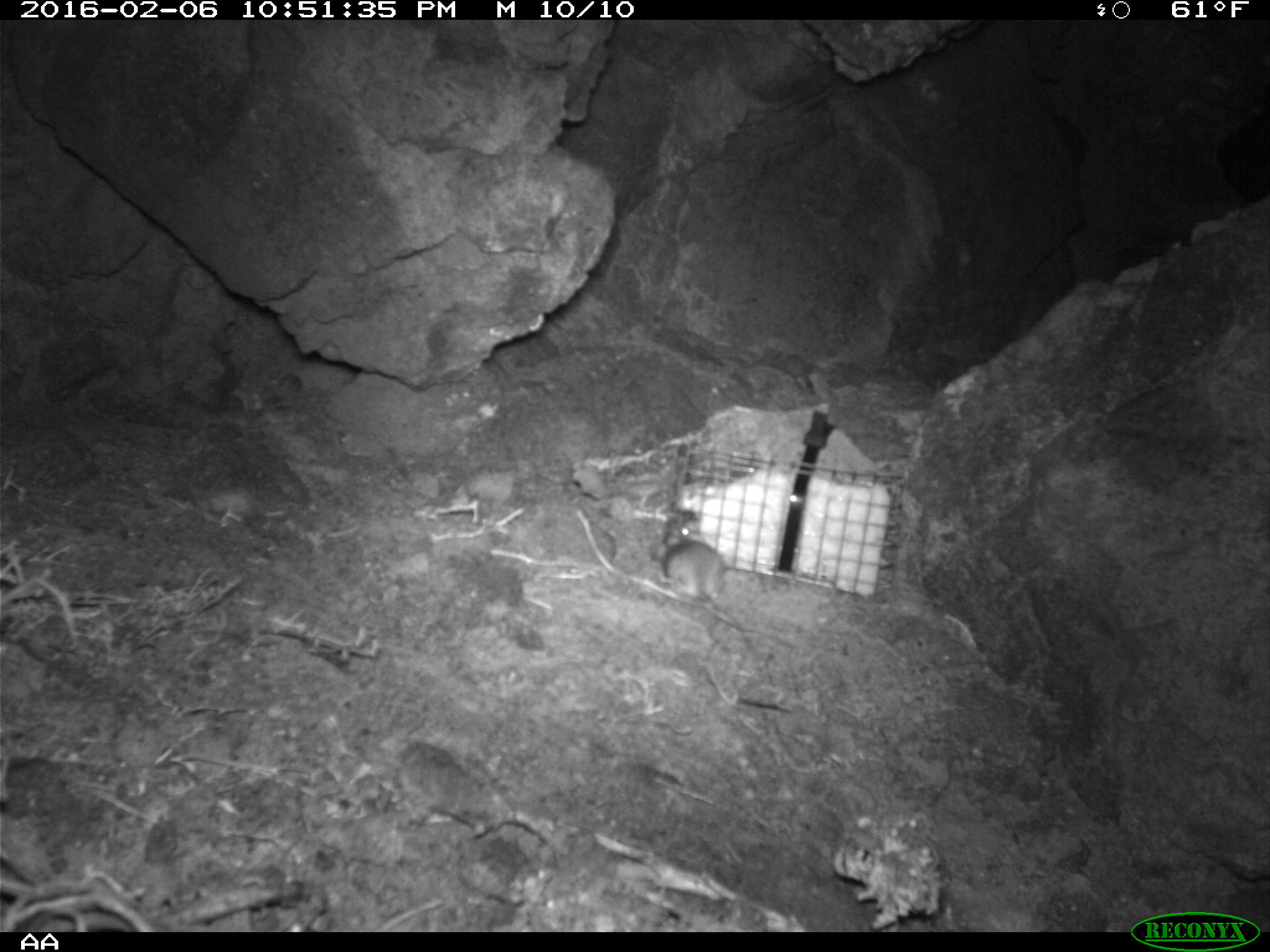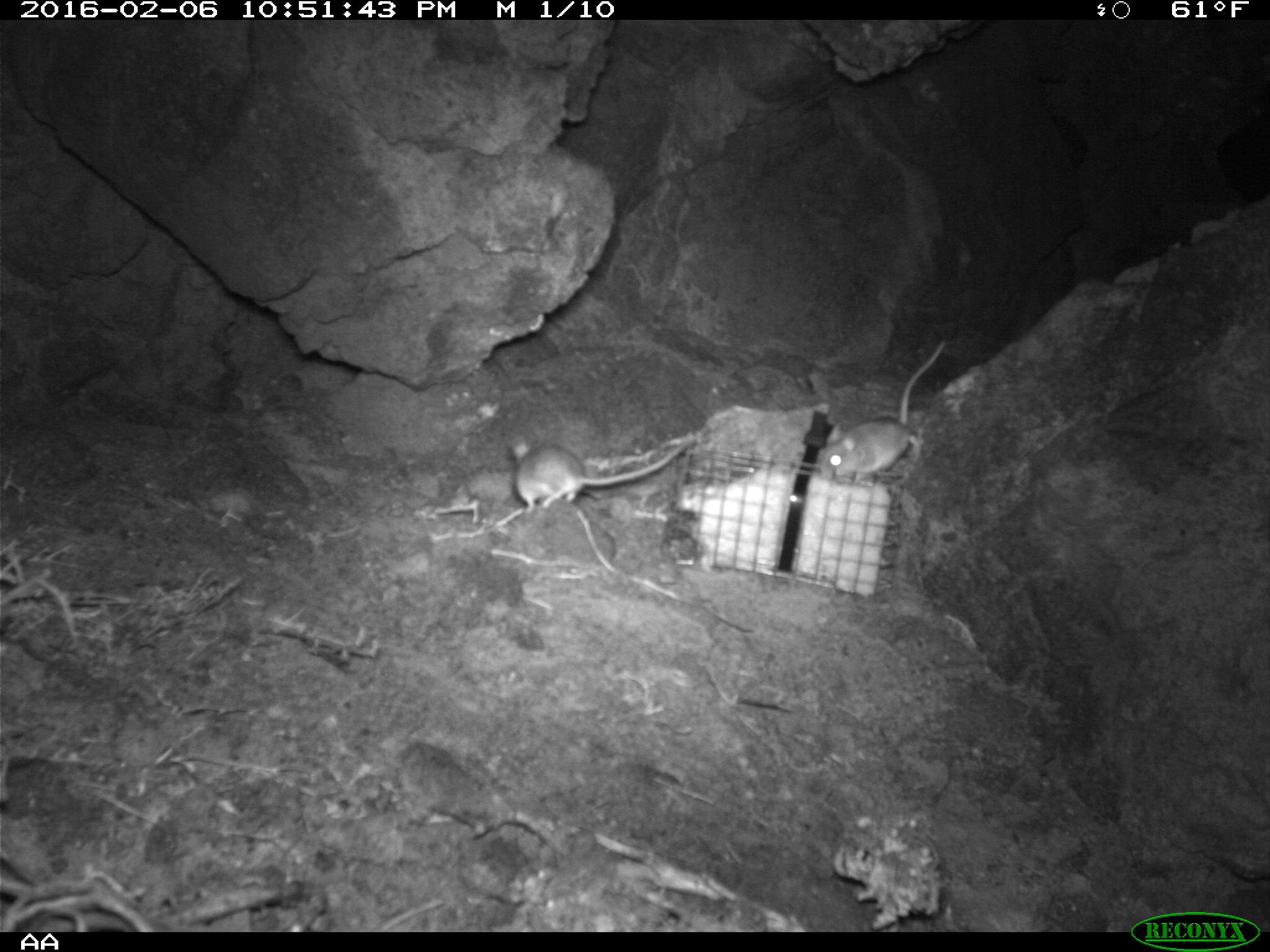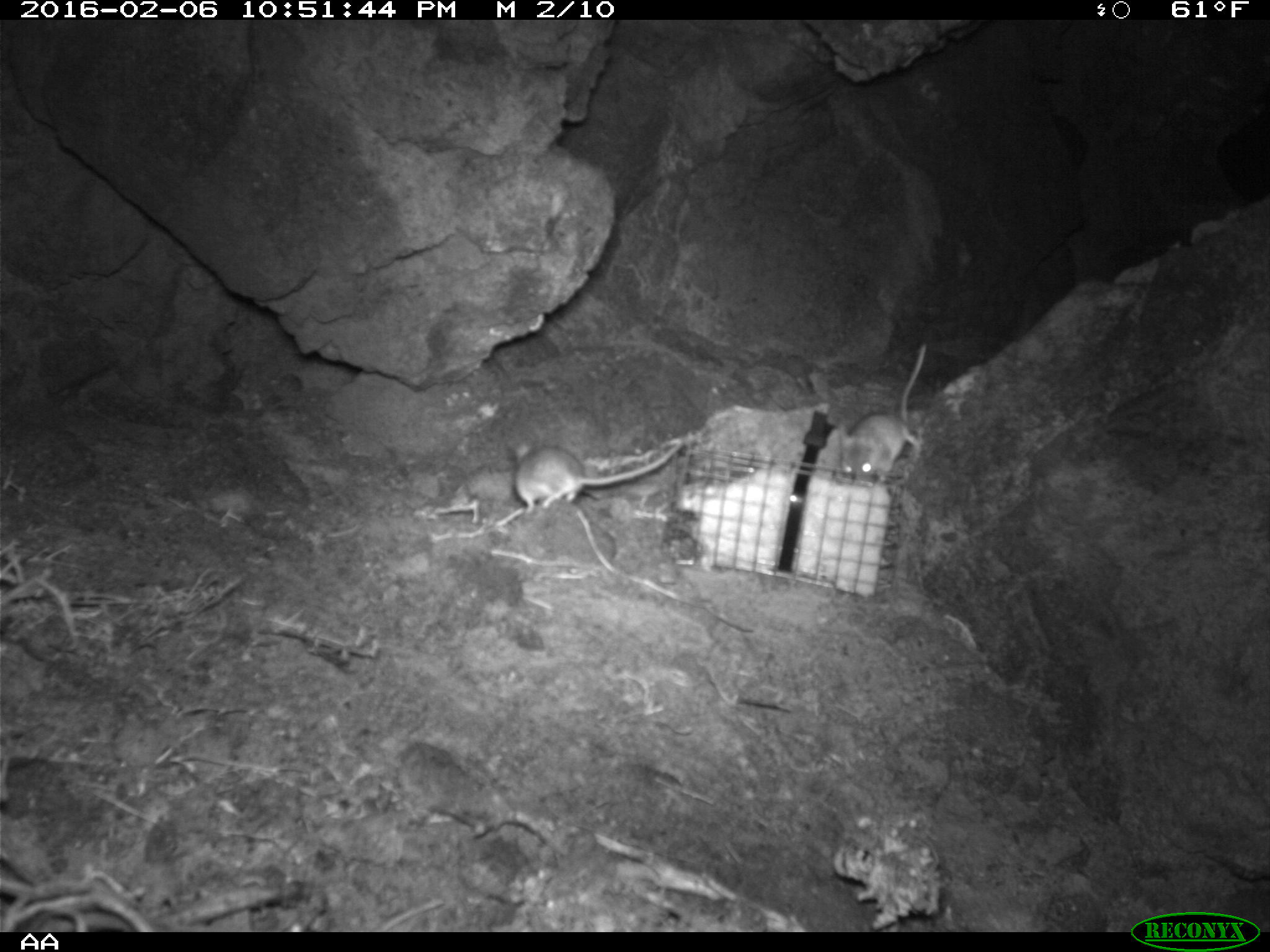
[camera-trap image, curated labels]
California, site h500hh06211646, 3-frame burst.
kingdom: Animalia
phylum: Chordata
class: Mammalia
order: Rodentia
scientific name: Rodentia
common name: rodent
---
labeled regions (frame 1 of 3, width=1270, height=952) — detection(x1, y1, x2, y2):
rodent: detection(653, 505, 753, 658)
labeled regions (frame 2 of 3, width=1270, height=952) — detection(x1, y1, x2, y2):
rodent: detection(819, 342, 946, 483); detection(505, 434, 698, 514)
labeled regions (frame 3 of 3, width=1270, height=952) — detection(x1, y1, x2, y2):
rodent: detection(515, 441, 684, 514); detection(839, 342, 926, 481)